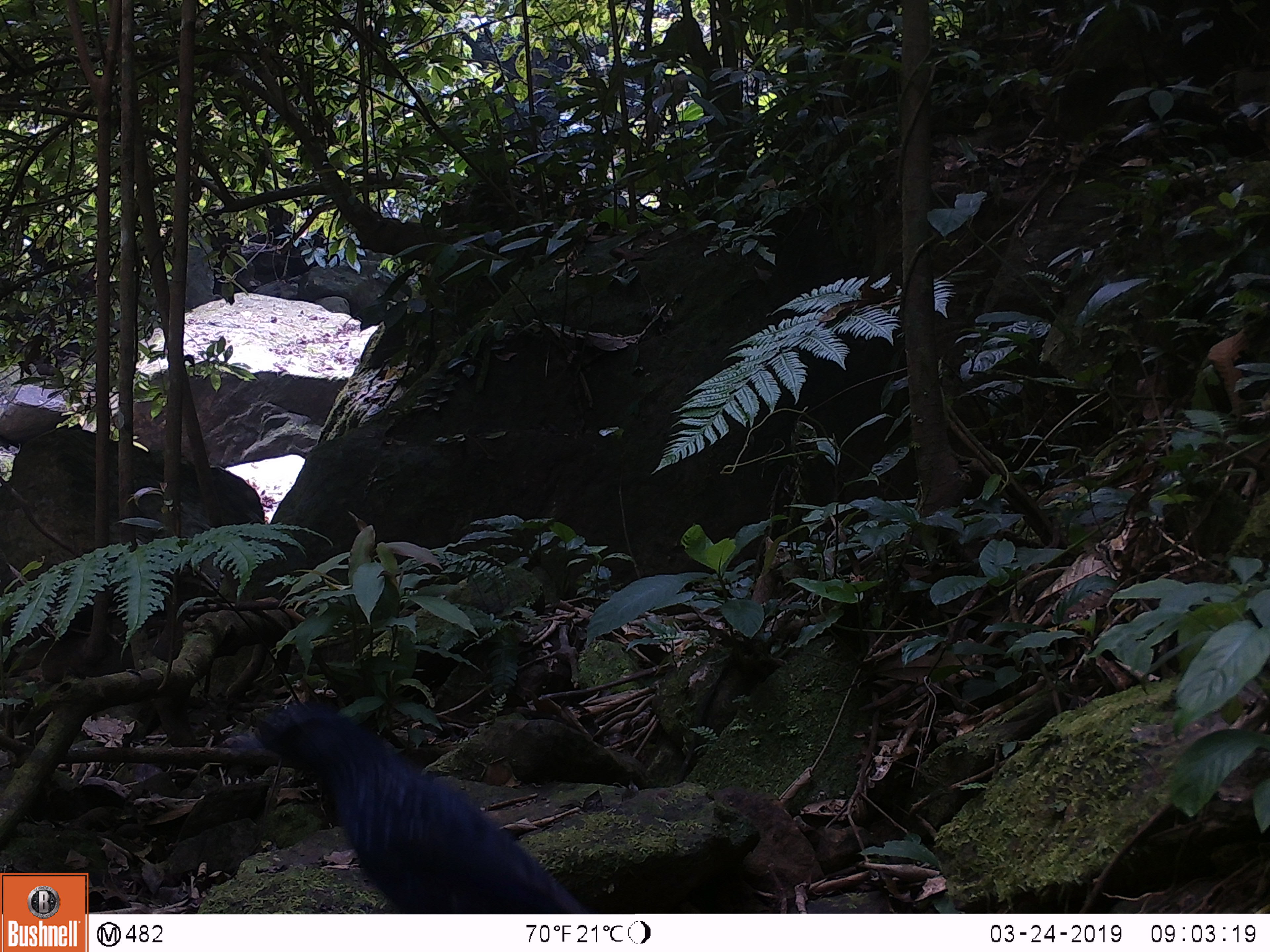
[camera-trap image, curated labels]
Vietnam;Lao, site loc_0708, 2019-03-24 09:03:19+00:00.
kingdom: Animalia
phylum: Chordata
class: Aves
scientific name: Aves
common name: bird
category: unidentified bird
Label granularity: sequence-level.